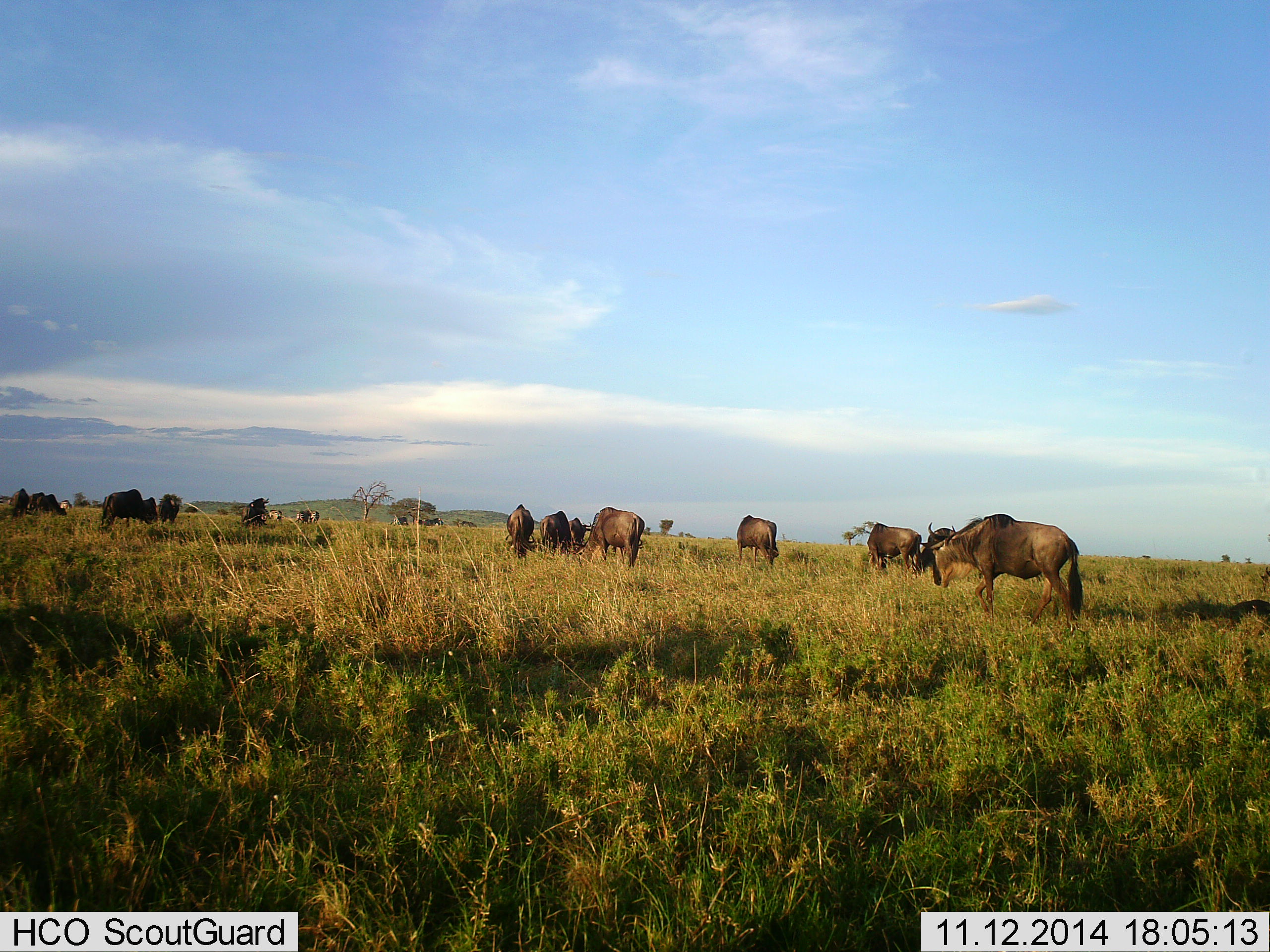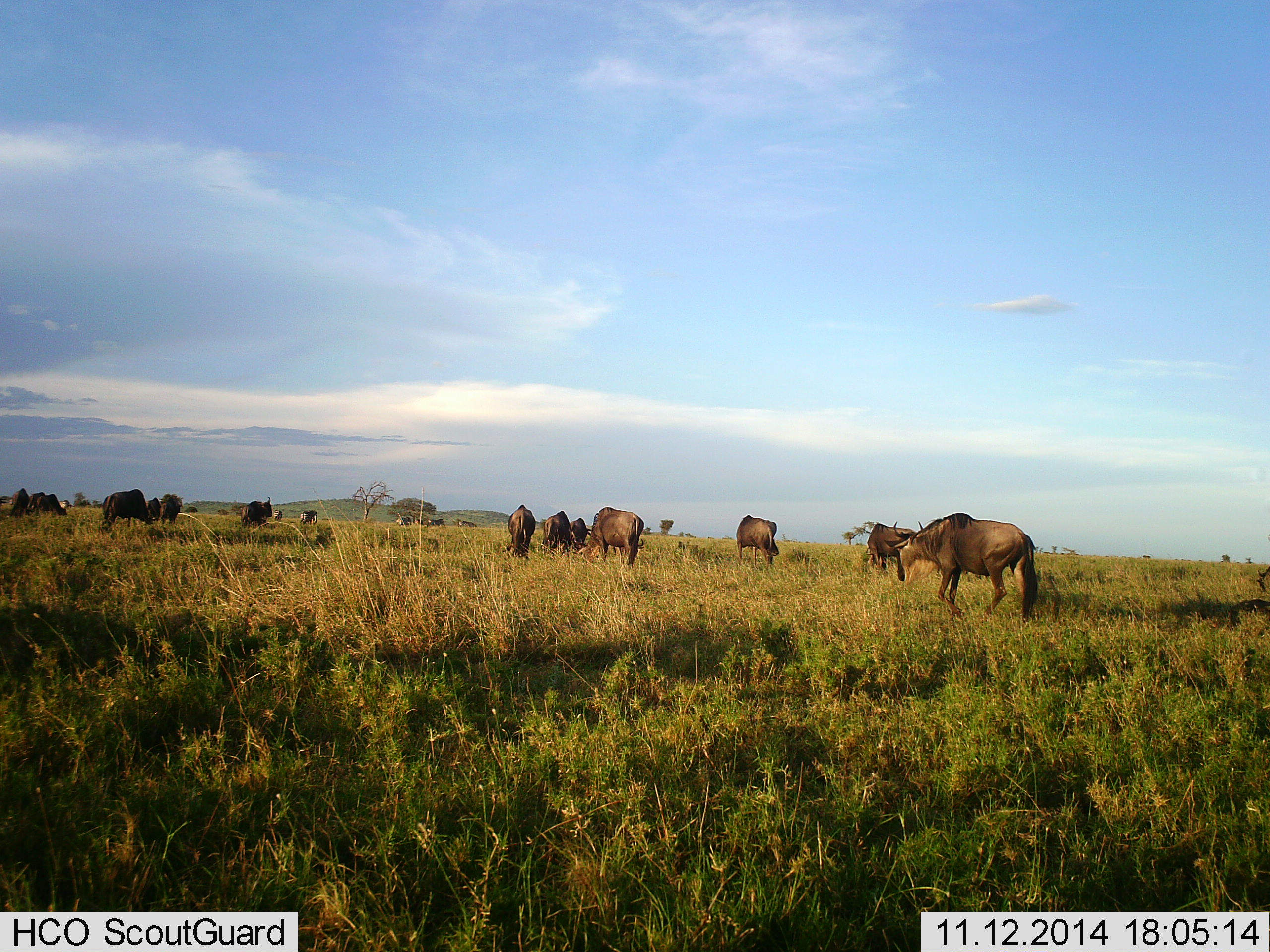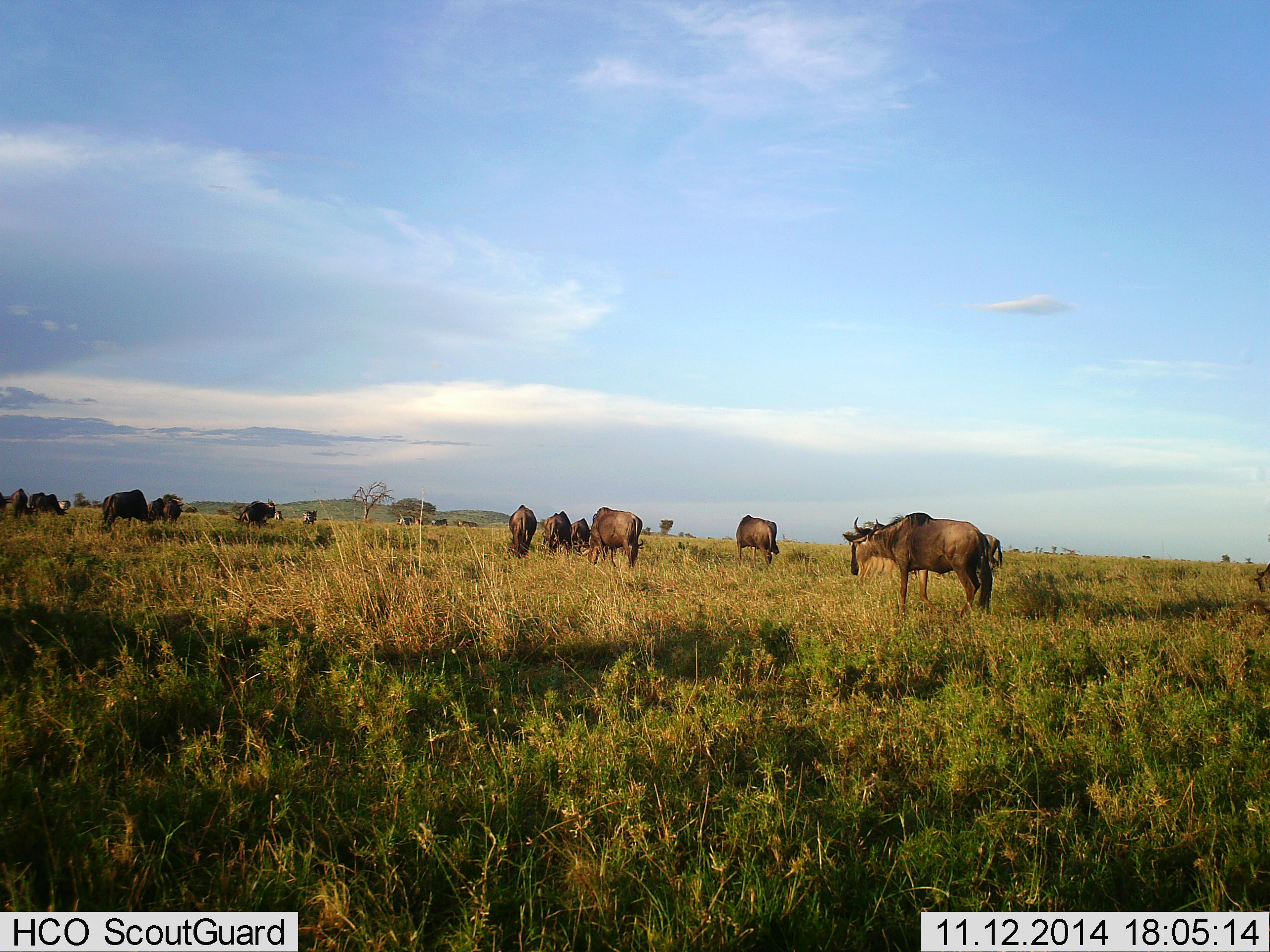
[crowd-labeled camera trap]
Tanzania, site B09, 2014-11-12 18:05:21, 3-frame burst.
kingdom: Animalia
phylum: Chordata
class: Mammalia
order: Artiodactyla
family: Bovidae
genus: Connochaetes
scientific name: Connochaetes taurinus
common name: blue wildebeest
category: wildebeest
Wildebeest (blue wildebeest) (Connochaetes taurinus), count 11-50. Behavior (volunteer vote fractions): standing 50%, resting 0%, moving 100%, interacting 10%. Young present (vote fraction): 0%. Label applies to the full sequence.